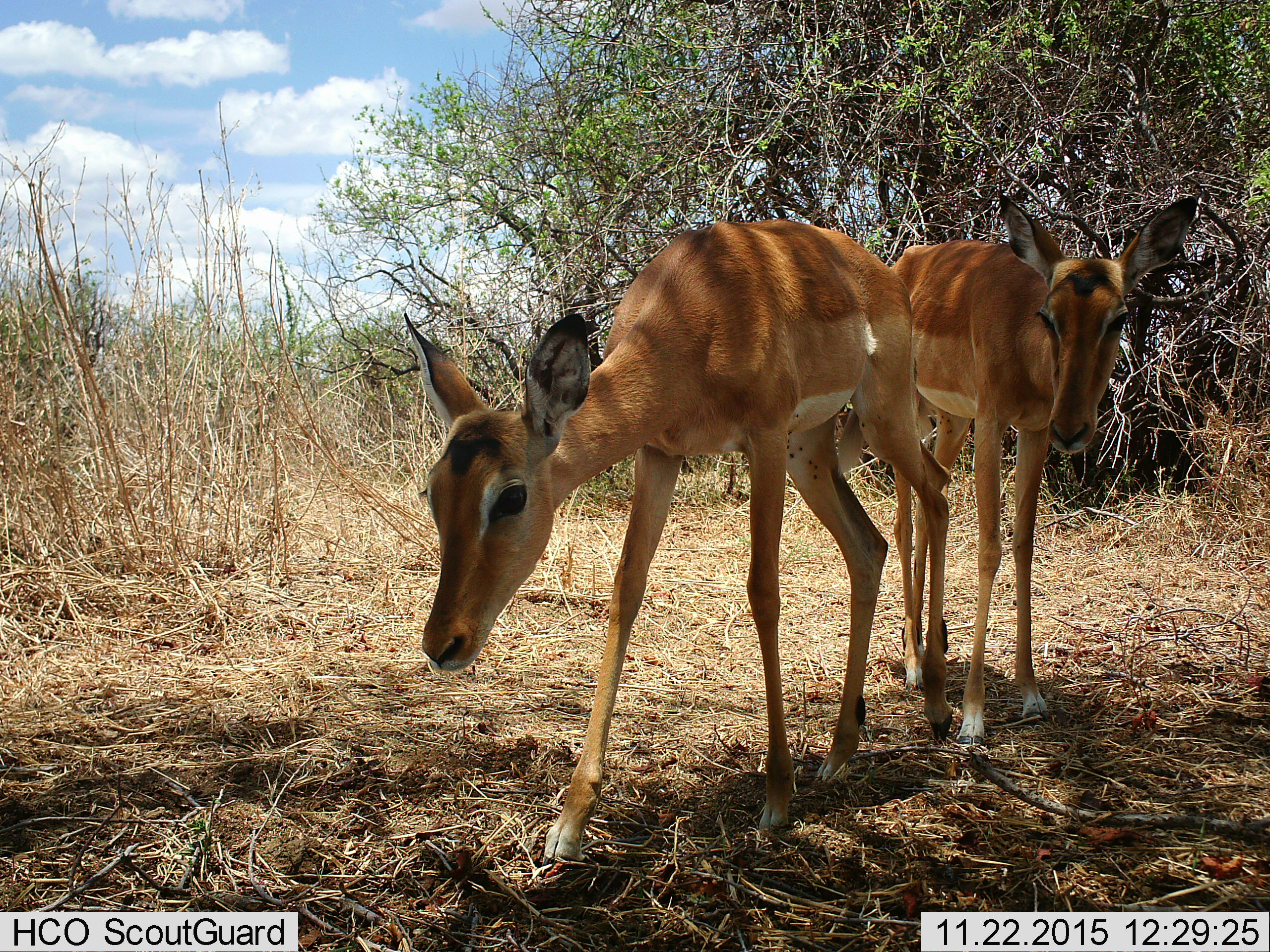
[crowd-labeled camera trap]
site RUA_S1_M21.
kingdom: Animalia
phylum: Chordata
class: Mammalia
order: Artiodactyla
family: Bovidae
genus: Aepyceros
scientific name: Aepyceros melampus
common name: impala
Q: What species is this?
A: Impala (Aepyceros melampus).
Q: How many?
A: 2.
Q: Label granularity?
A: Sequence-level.